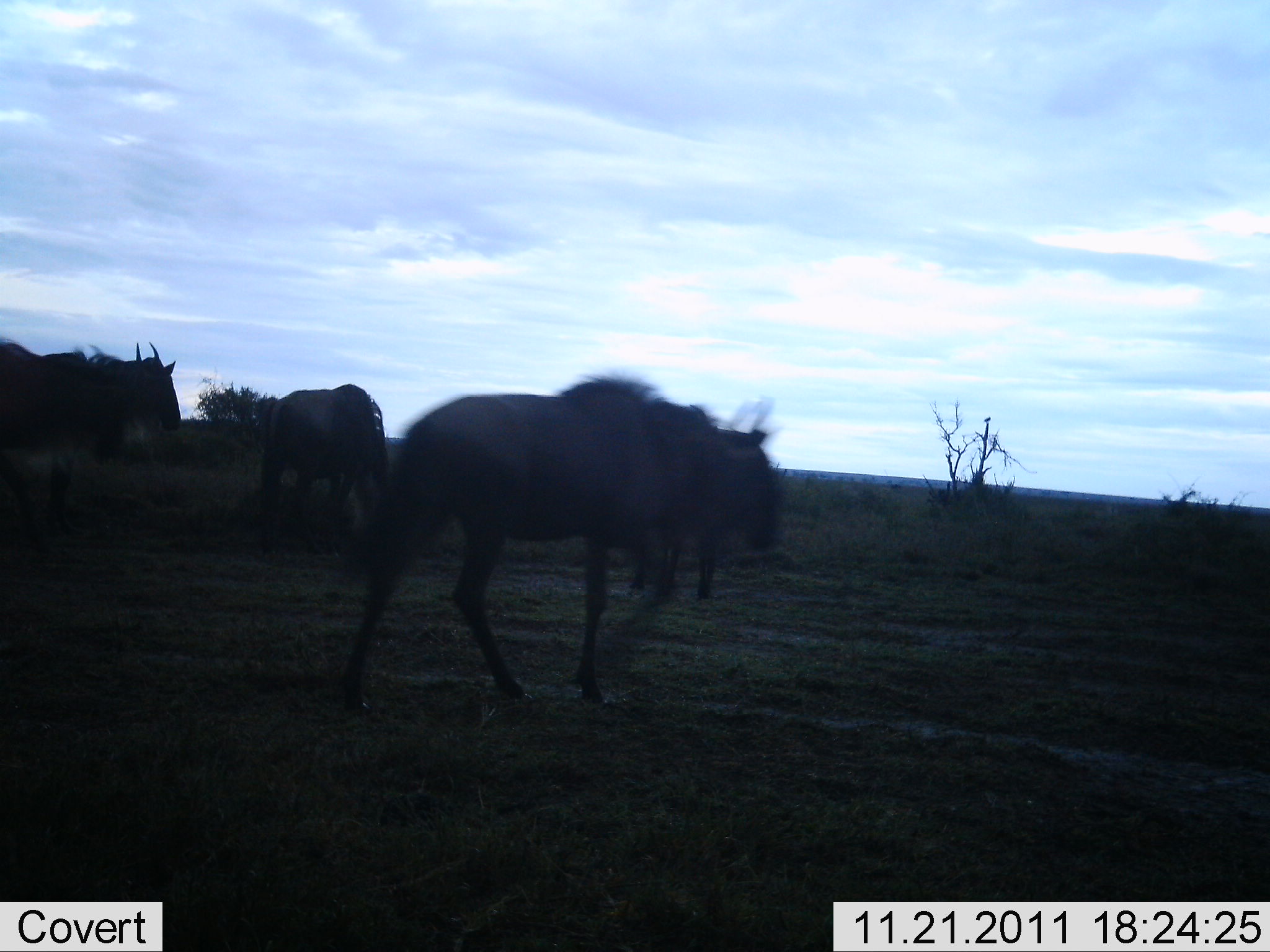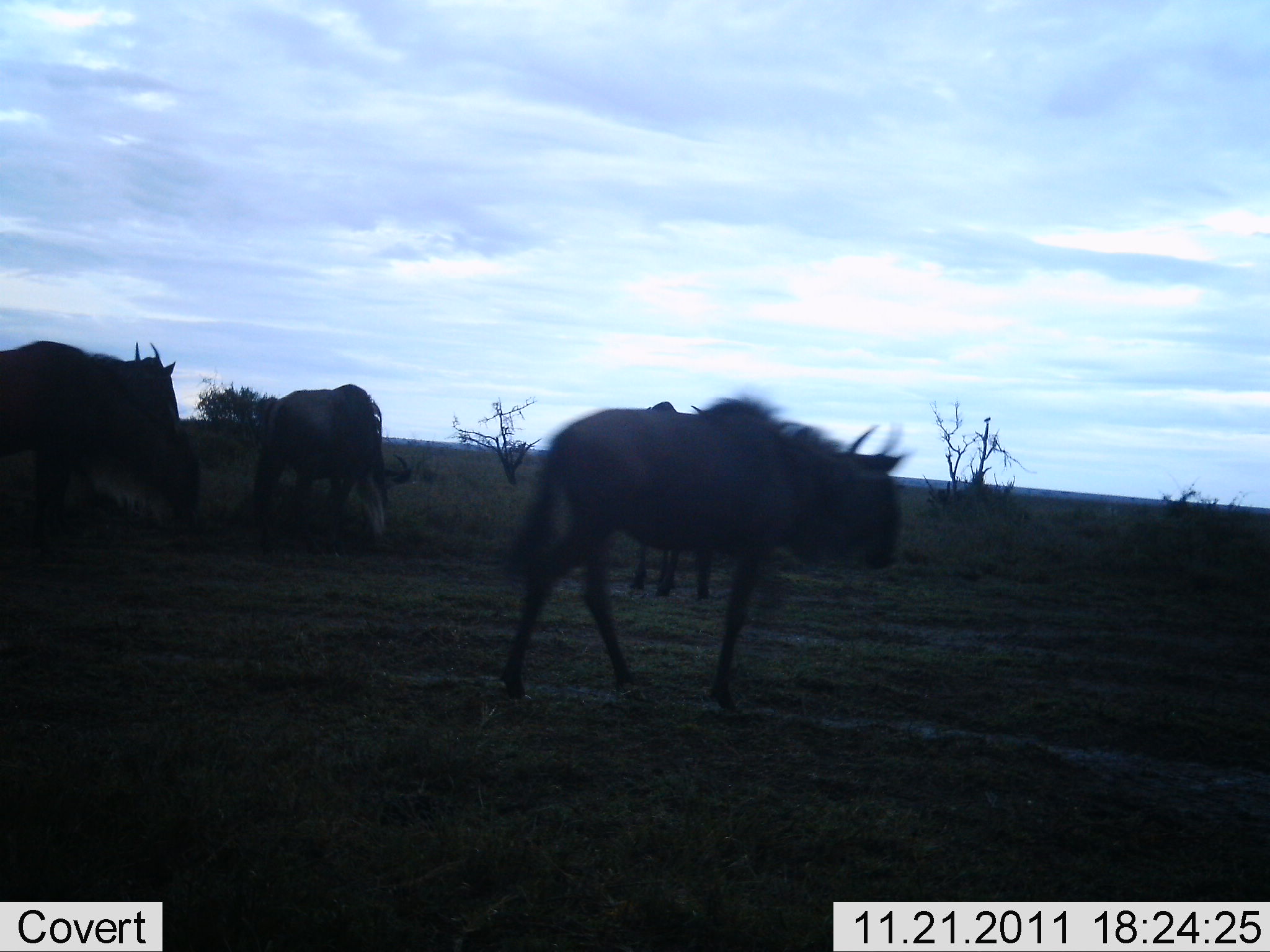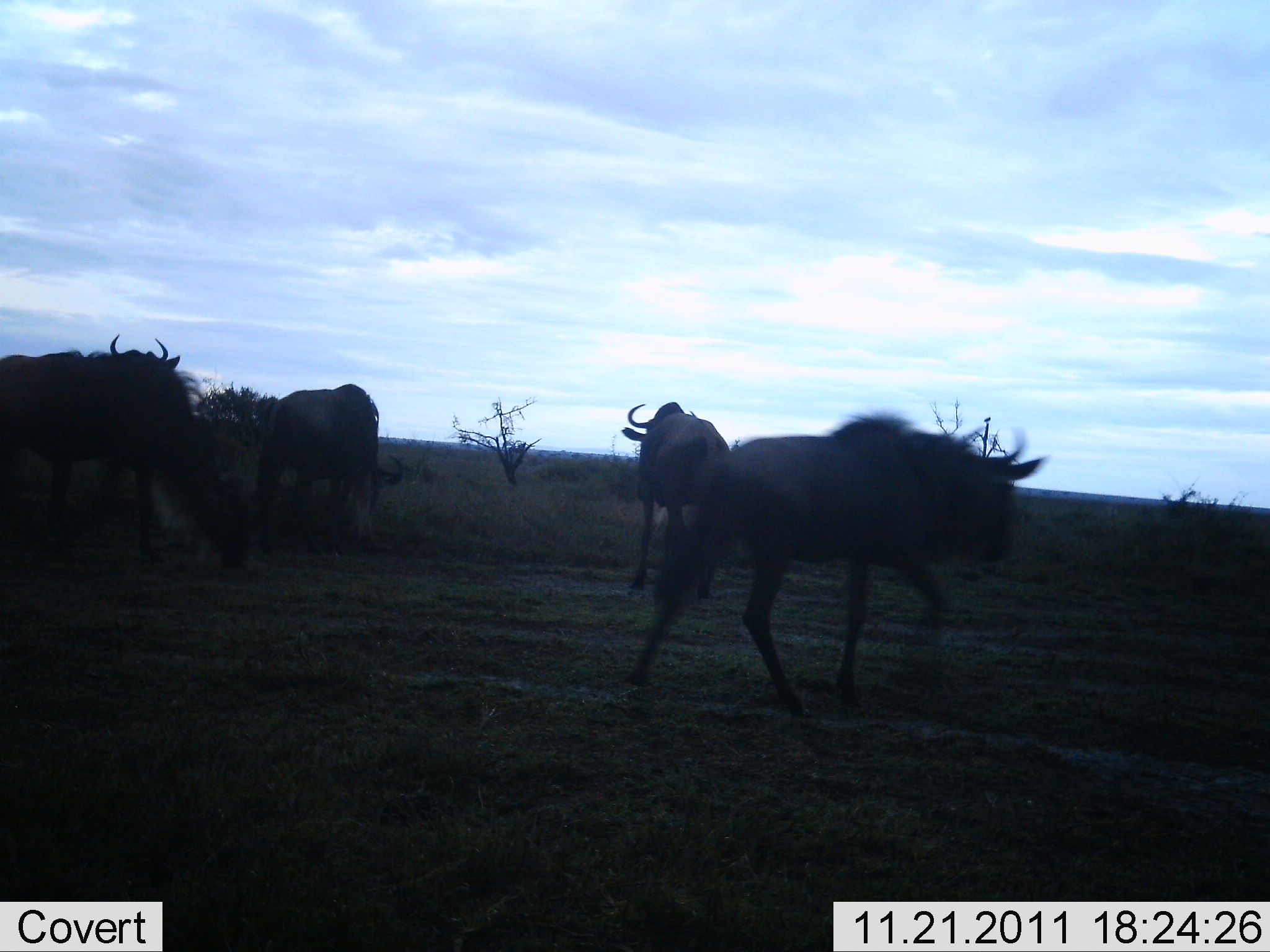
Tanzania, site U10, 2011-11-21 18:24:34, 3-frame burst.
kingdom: Animalia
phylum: Chordata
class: Mammalia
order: Artiodactyla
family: Bovidae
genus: Connochaetes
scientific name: Connochaetes taurinus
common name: blue wildebeest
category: wildebeest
Wildebeest (blue wildebeest) (Connochaetes taurinus), count 4. Behavior (volunteer vote fractions): standing 25%, resting 0%, moving 100%, interacting 0%. Young present (vote fraction): 0%. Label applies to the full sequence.